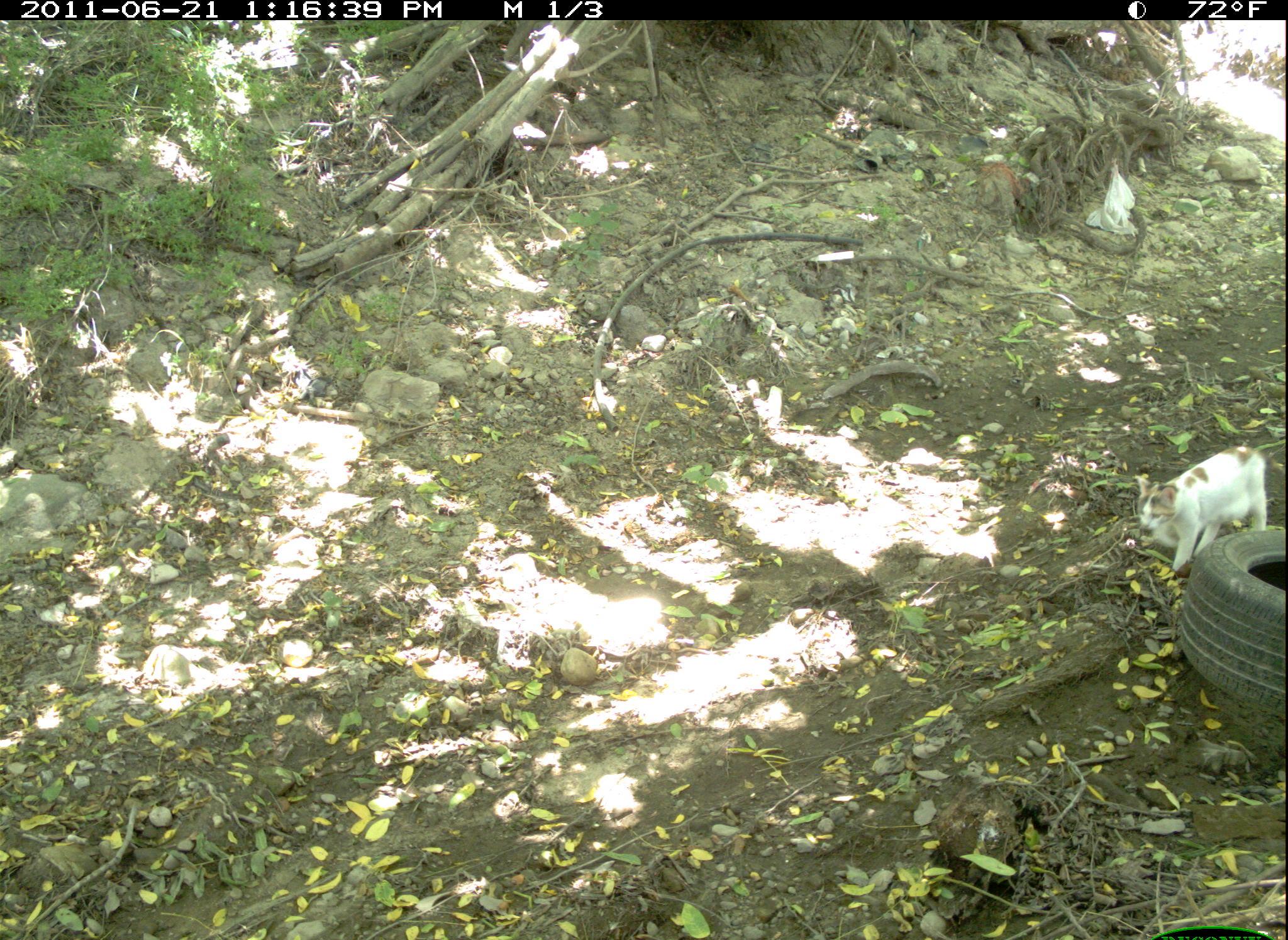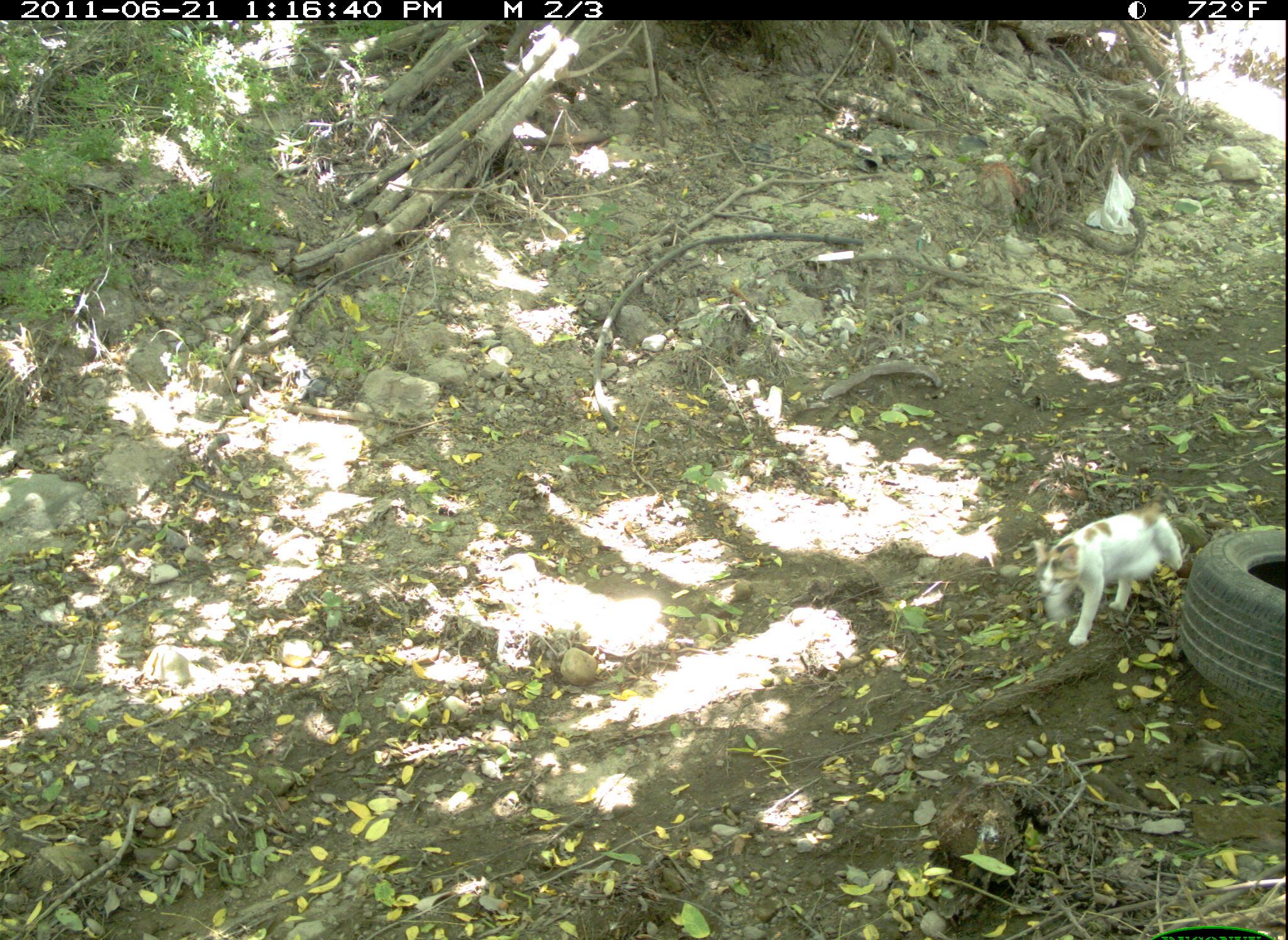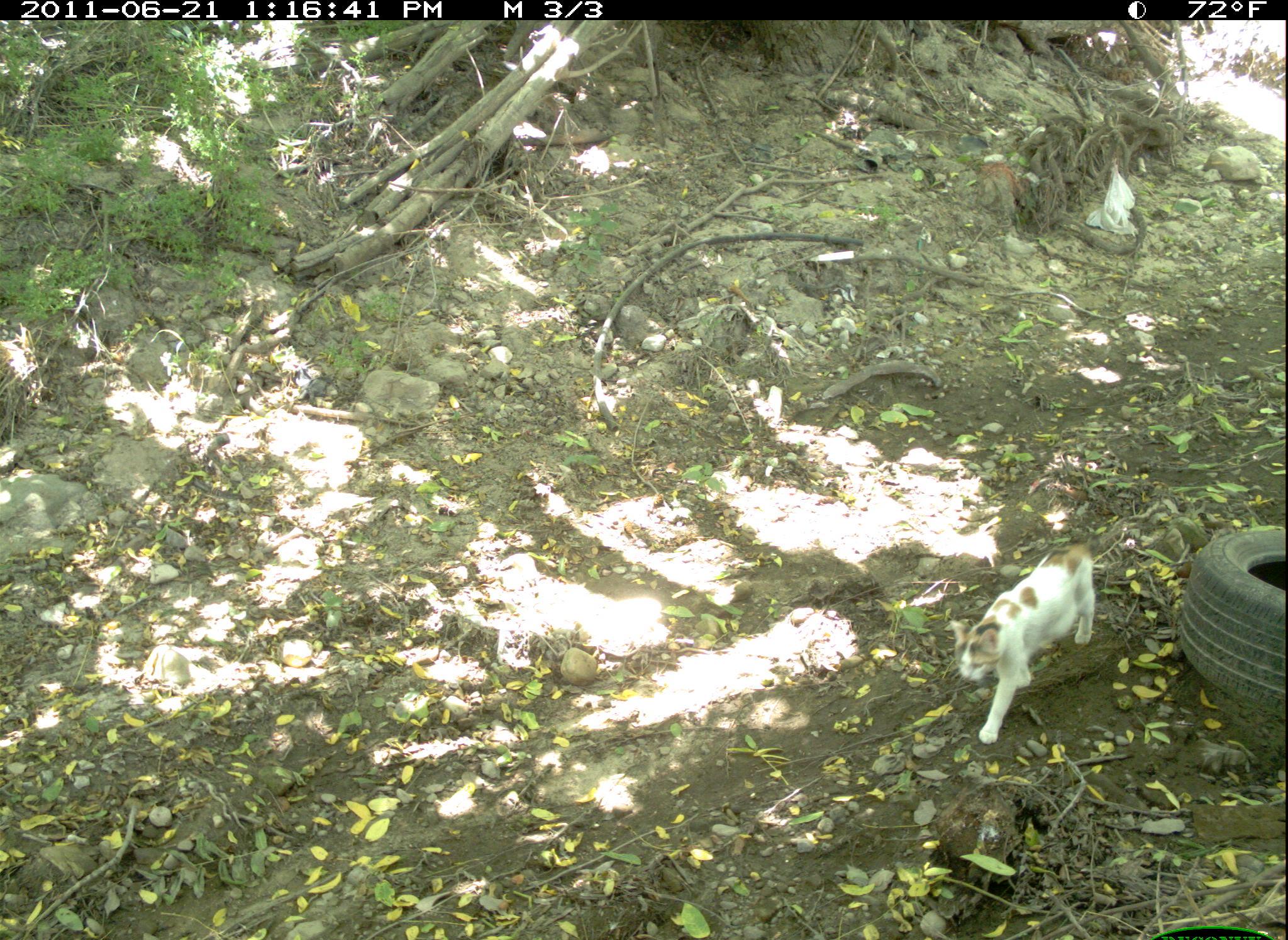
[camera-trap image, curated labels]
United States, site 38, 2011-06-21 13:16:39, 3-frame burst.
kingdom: Animalia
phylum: Chordata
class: Mammalia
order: Carnivora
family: Felidae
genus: Felis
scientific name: Felis catus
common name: cat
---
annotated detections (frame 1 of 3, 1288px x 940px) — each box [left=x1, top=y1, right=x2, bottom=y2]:
cat: [left=1124, top=435, right=1282, bottom=591]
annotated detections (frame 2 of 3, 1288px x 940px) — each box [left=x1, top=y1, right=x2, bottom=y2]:
cat: [left=1027, top=504, right=1190, bottom=651]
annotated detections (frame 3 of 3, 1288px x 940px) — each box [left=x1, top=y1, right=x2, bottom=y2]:
cat: [left=944, top=528, right=1102, bottom=752]